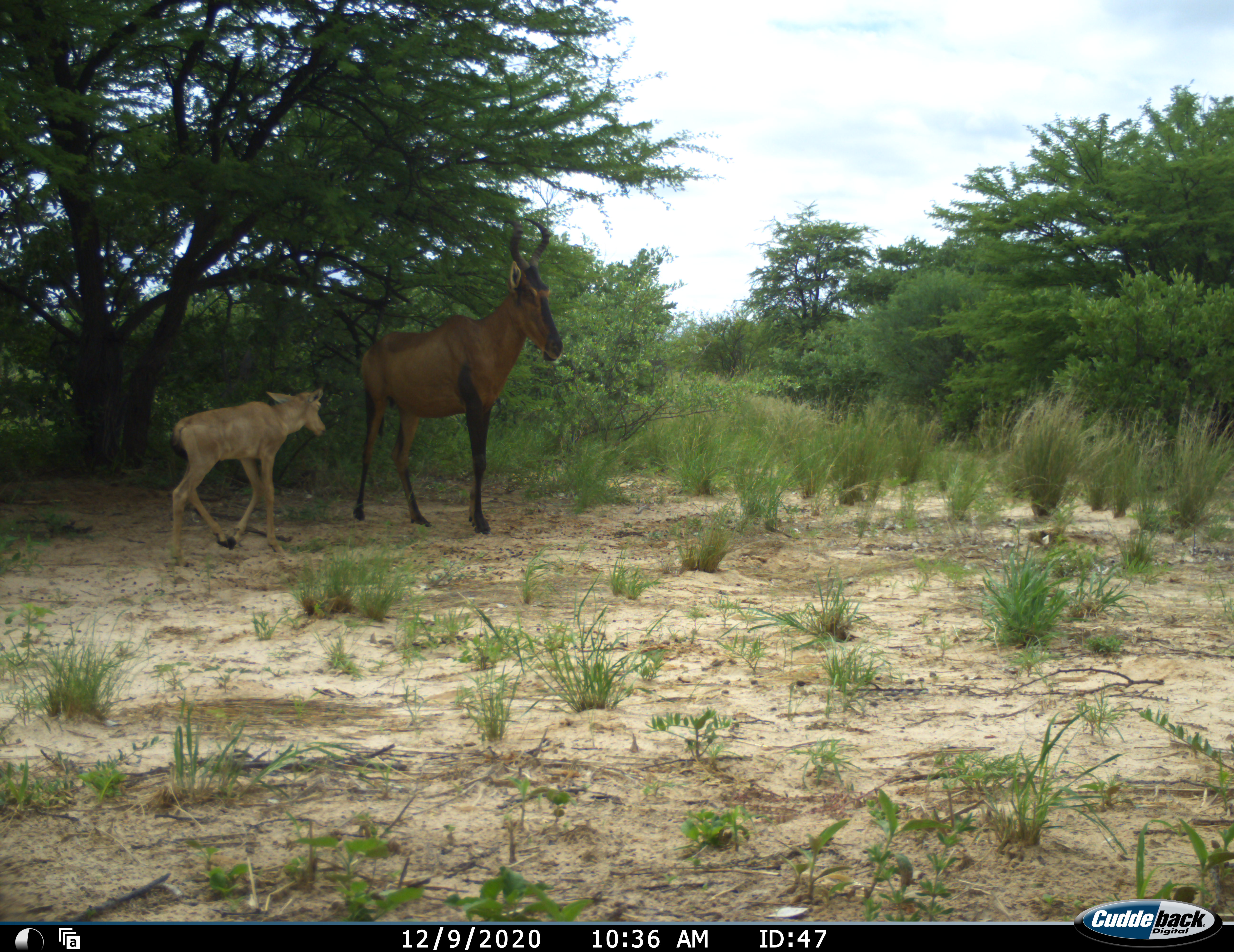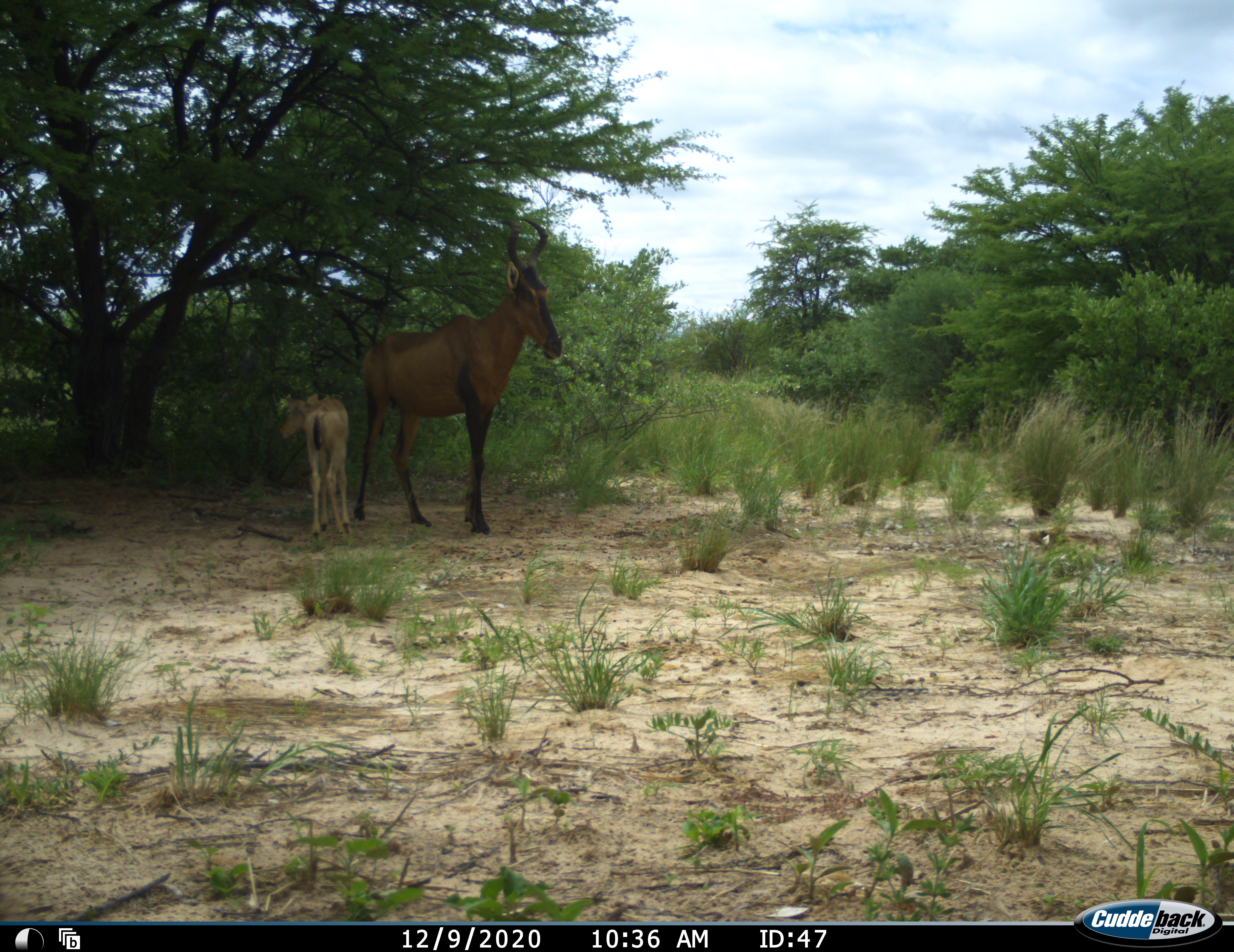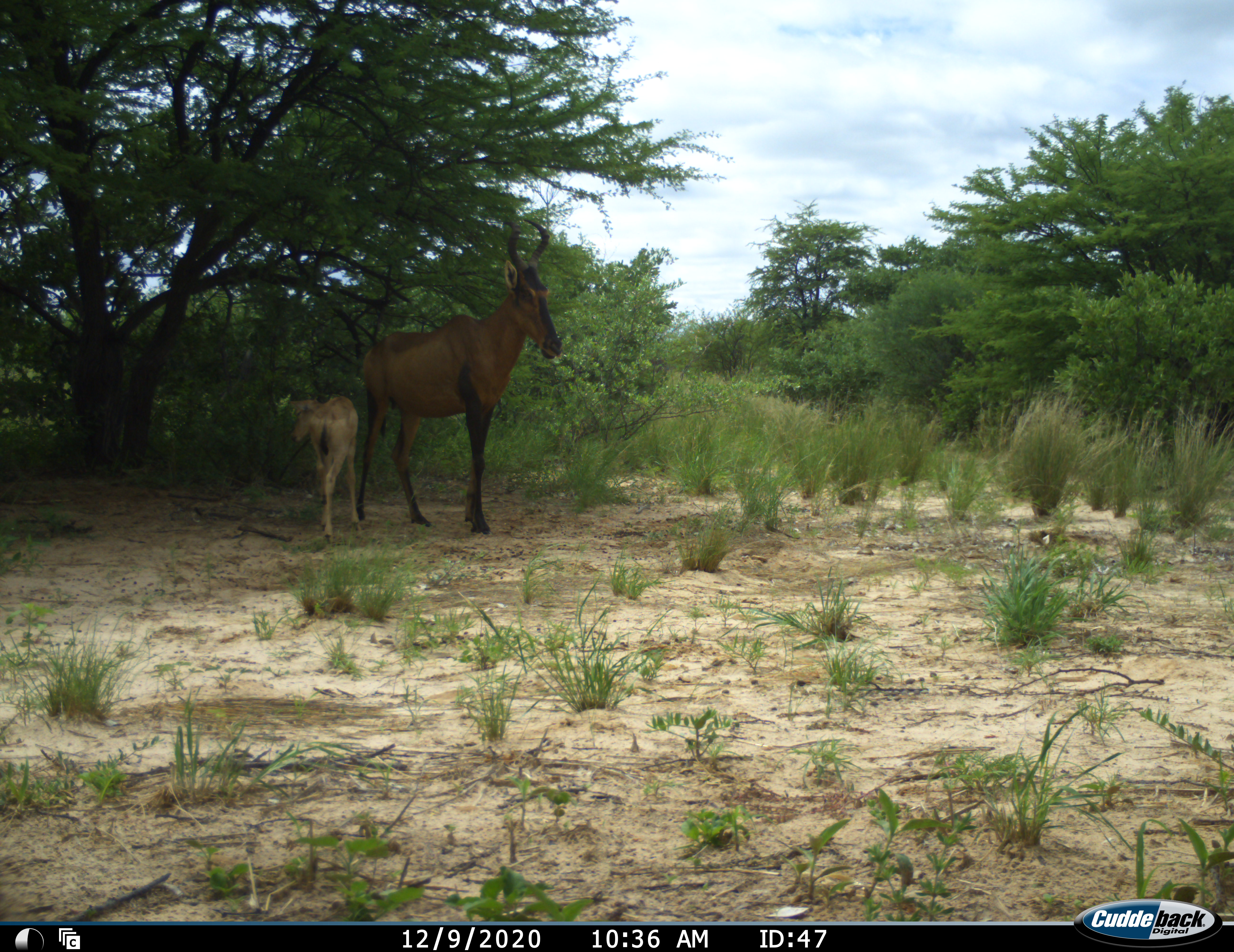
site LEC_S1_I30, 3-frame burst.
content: unidentified animal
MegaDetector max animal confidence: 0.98